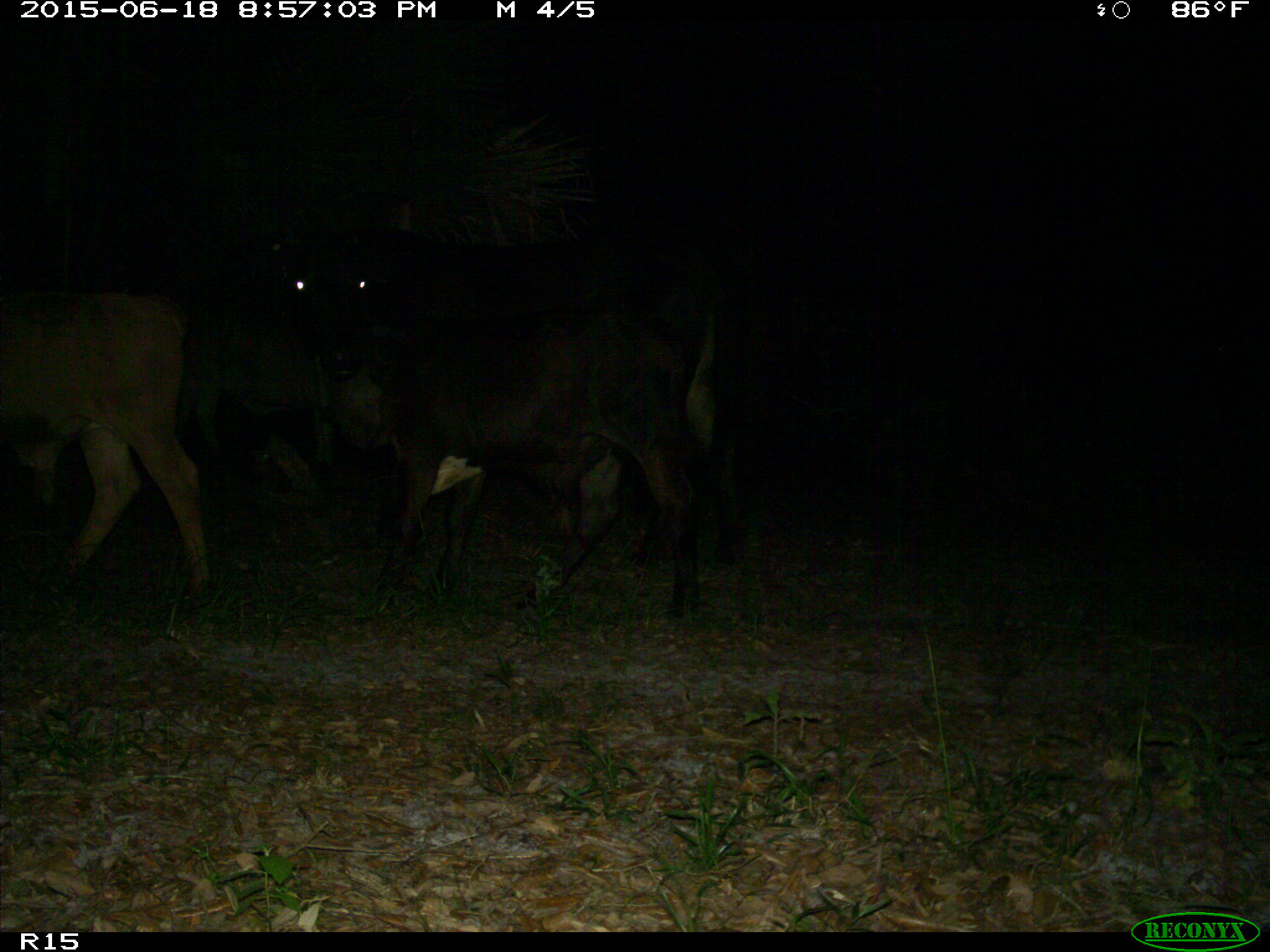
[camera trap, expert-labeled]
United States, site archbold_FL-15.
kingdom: Animalia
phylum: Chordata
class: Mammalia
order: Artiodactyla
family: Bovidae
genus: Bos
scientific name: Bos taurus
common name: domestic cow